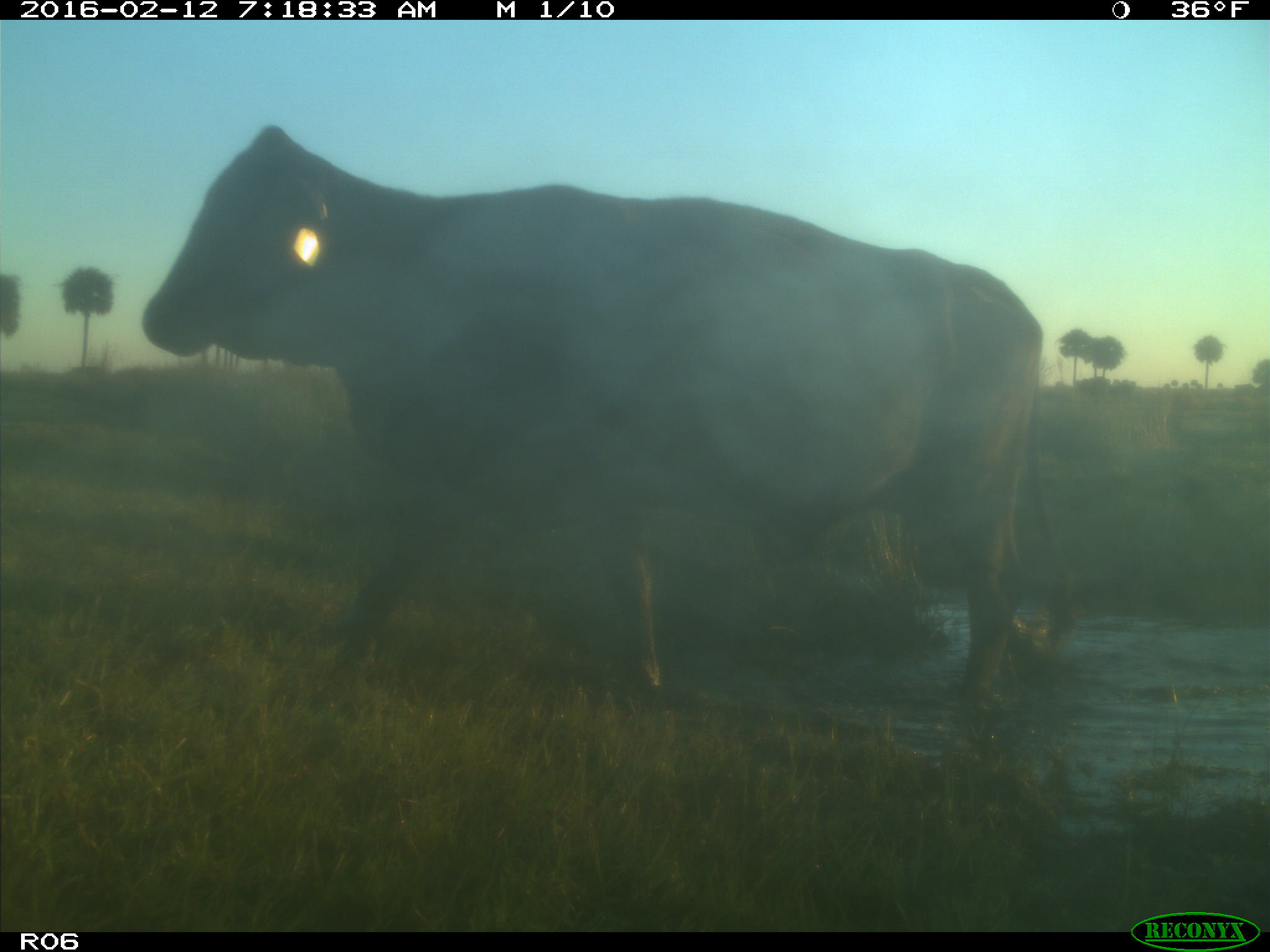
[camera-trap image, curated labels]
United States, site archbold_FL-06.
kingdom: Animalia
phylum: Chordata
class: Mammalia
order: Artiodactyla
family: Bovidae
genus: Bos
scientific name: Bos taurus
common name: domestic cow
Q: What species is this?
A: Bos taurus (domestic cow).